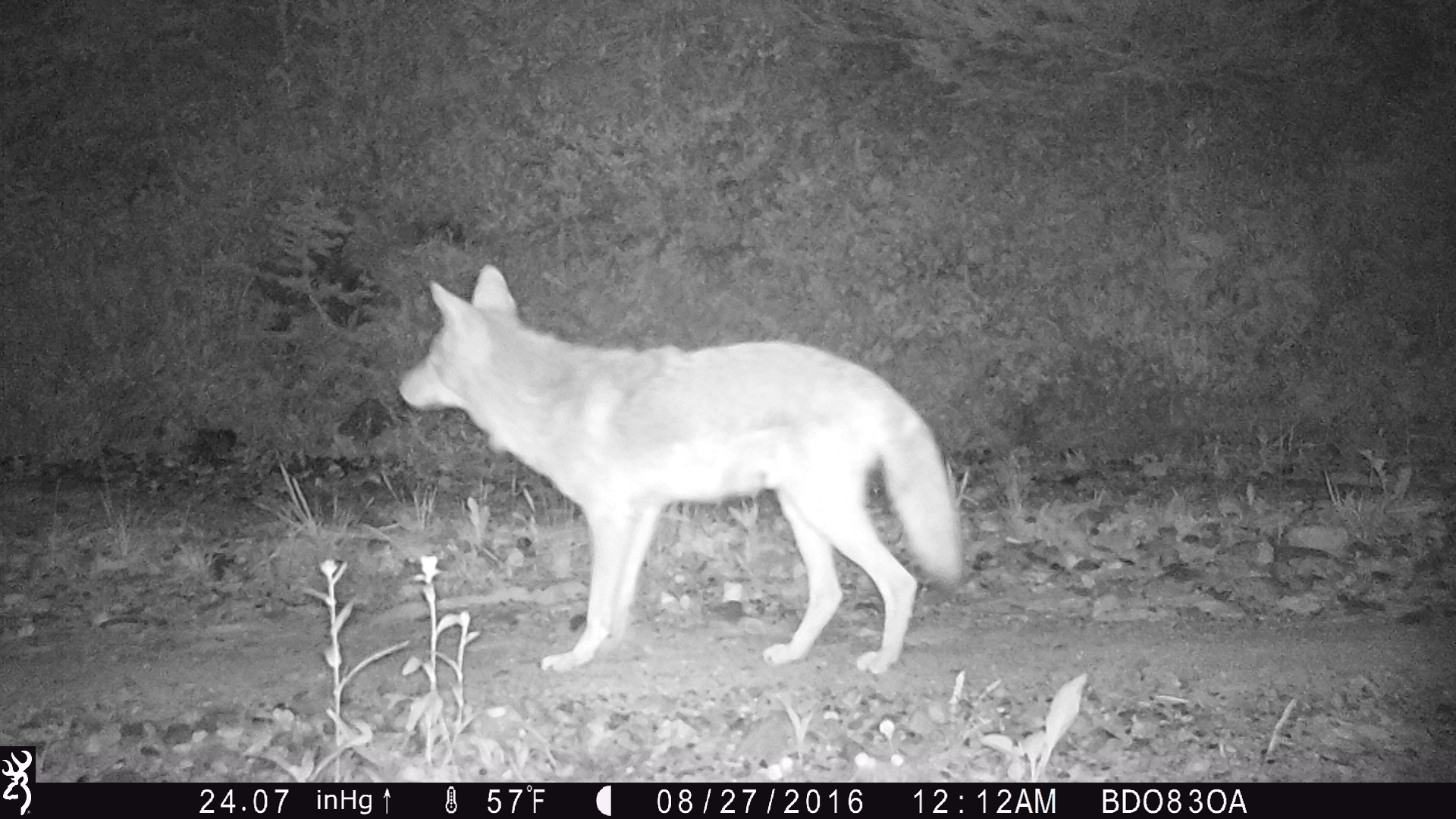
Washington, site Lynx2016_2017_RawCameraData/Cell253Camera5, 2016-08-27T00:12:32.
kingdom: Animalia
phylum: Chordata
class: Mammalia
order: Carnivora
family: Canidae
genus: Canis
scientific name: Canis latrans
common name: coyote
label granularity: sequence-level